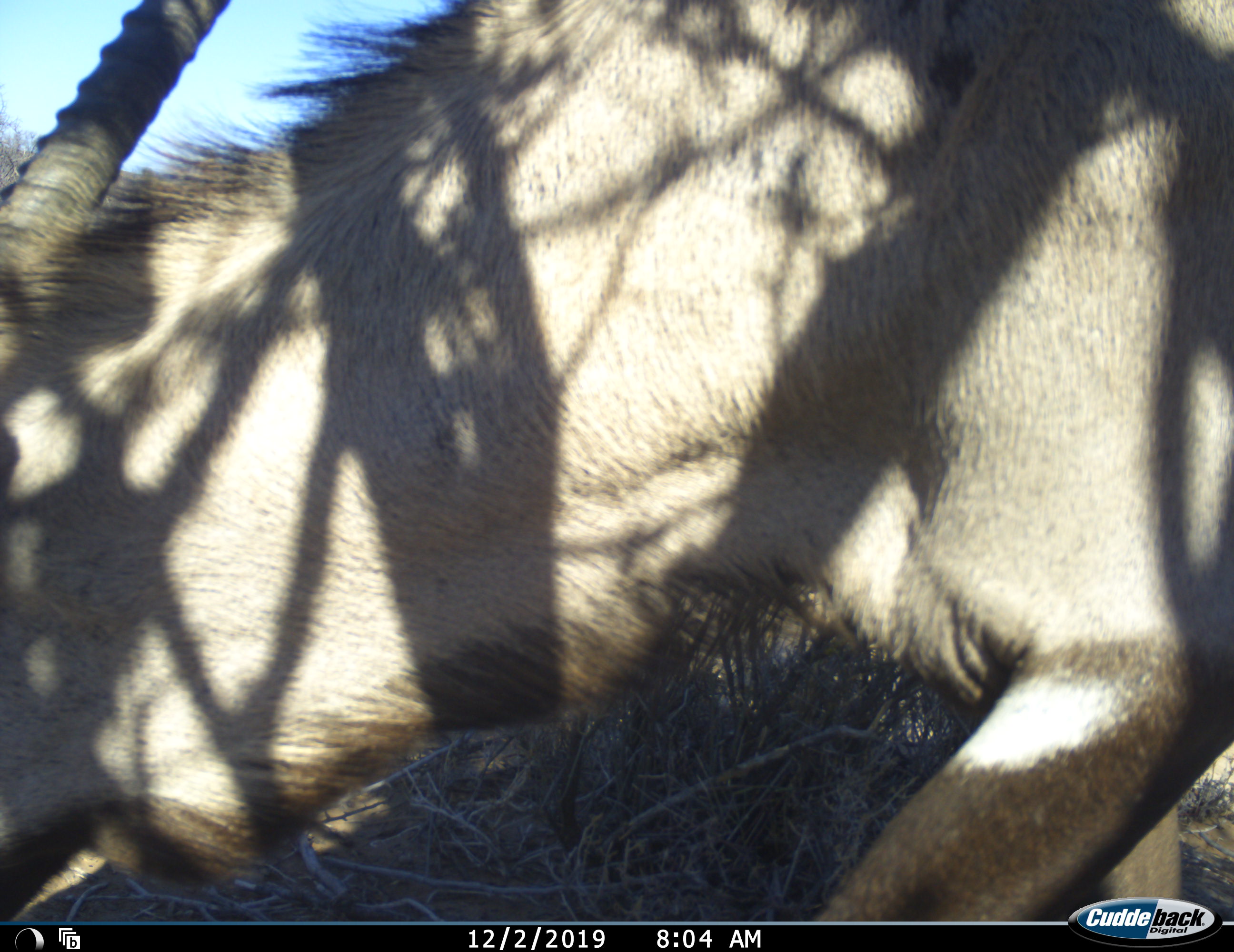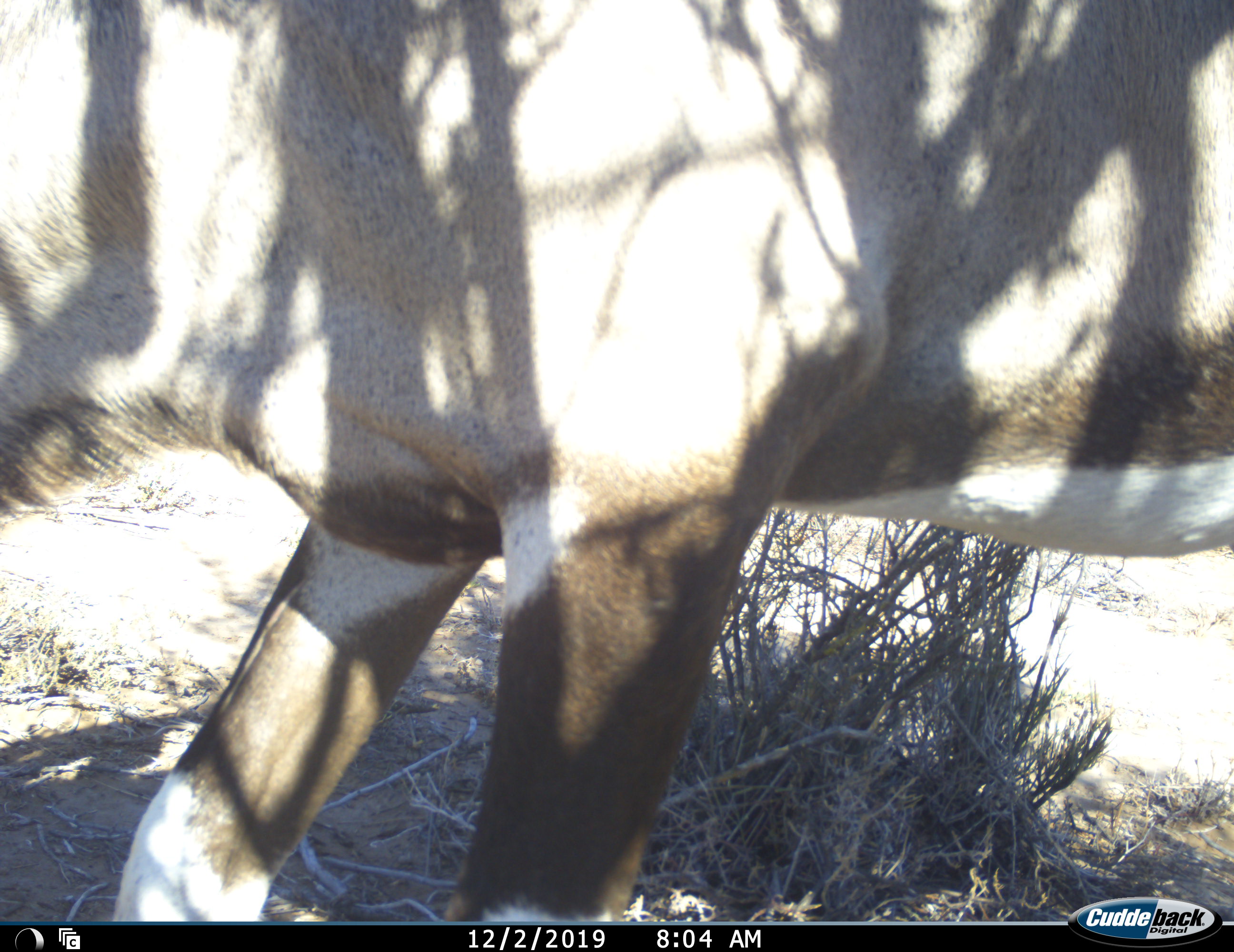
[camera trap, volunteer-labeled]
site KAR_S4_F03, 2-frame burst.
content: unidentified animal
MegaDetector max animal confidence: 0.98